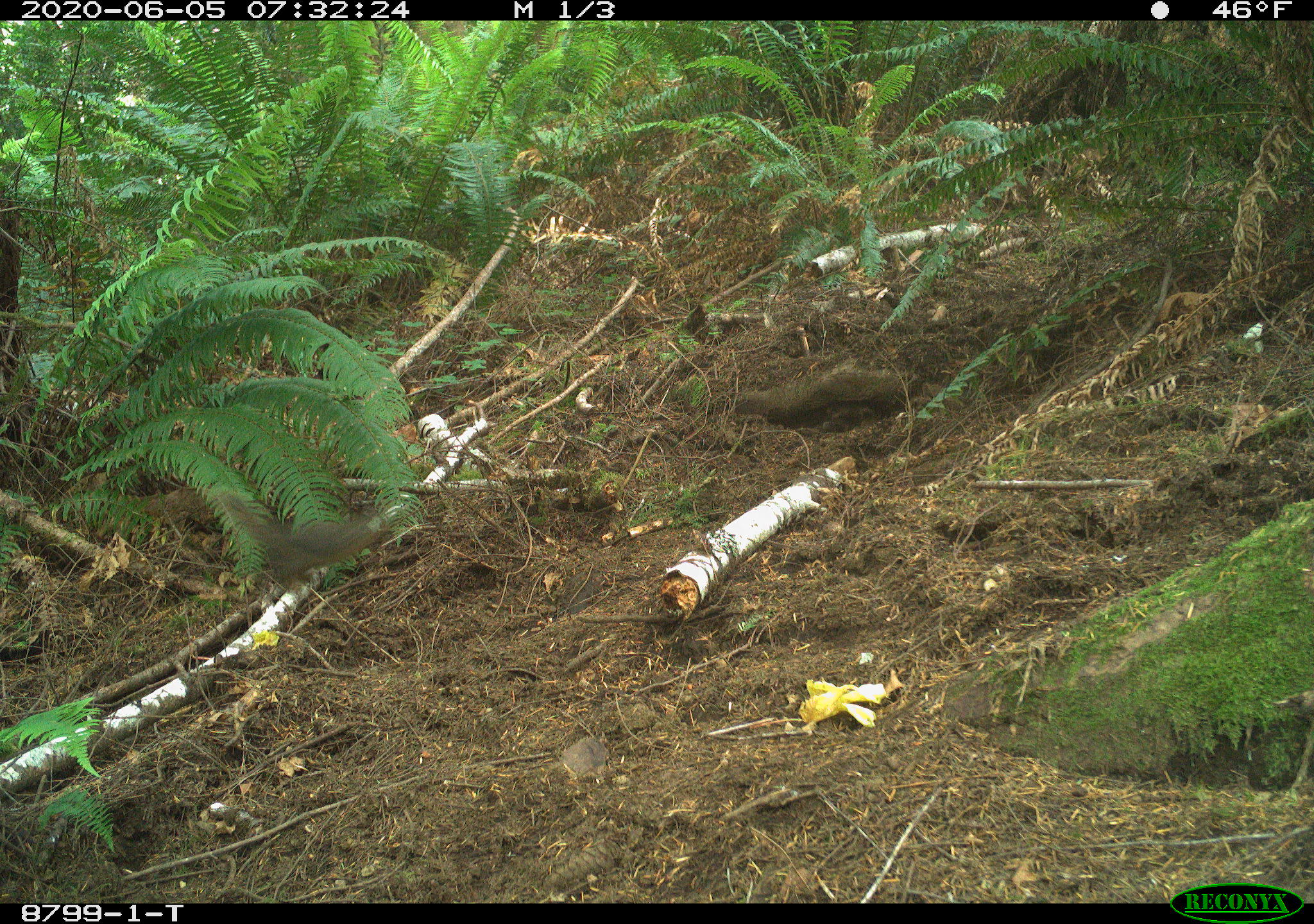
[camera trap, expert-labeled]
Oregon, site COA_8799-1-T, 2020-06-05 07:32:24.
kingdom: Animalia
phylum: Chordata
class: Mammalia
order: Rodentia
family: Sciuridae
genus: Tamiasciurus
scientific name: Tamiasciurus douglasii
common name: douglas squirrel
Douglas squirrel (Tamiasciurus douglasii).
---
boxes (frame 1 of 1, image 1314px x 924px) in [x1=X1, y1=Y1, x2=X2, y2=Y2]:
douglas squirrel: [x1=216, y1=490, x2=389, y2=589]